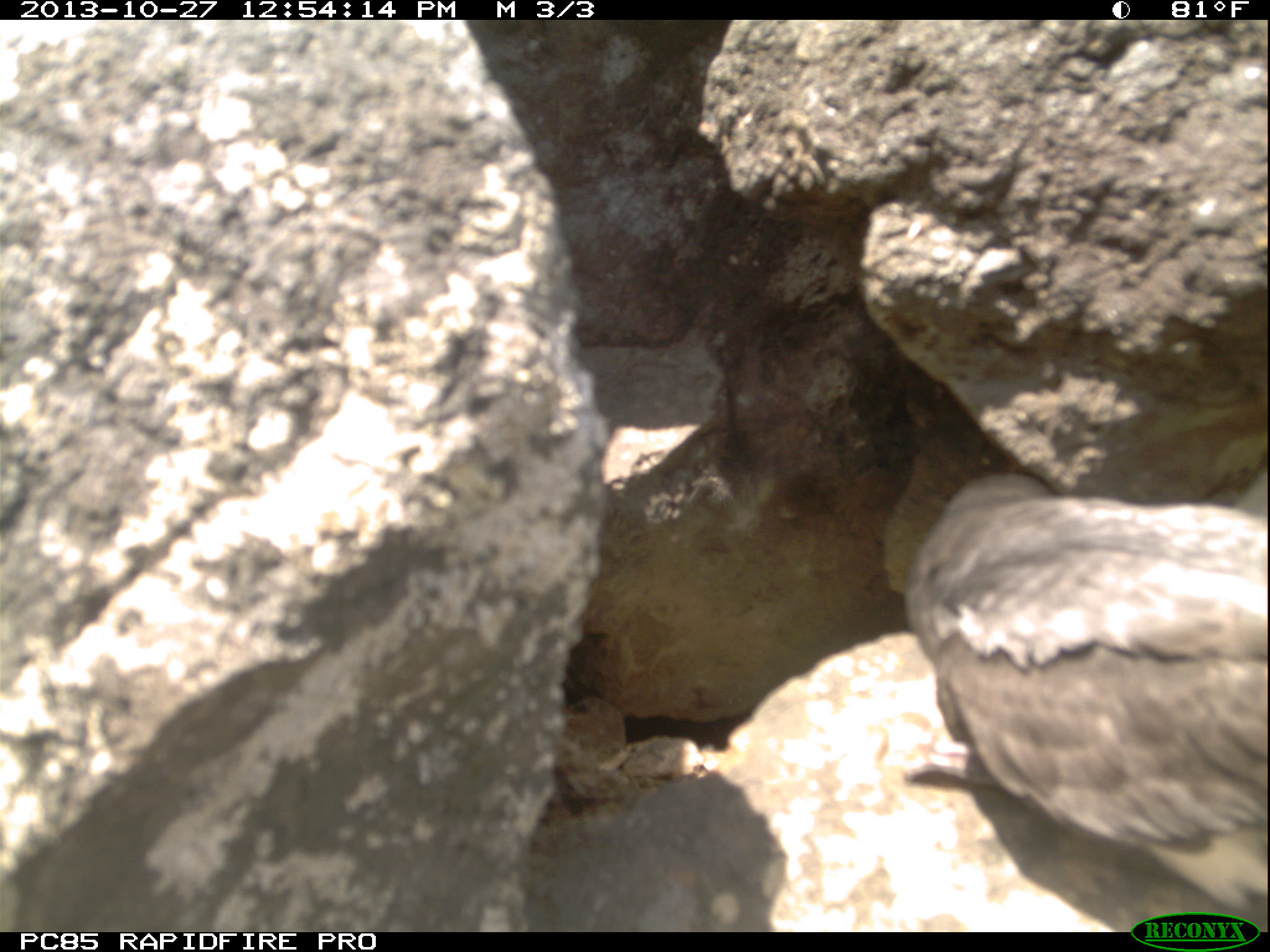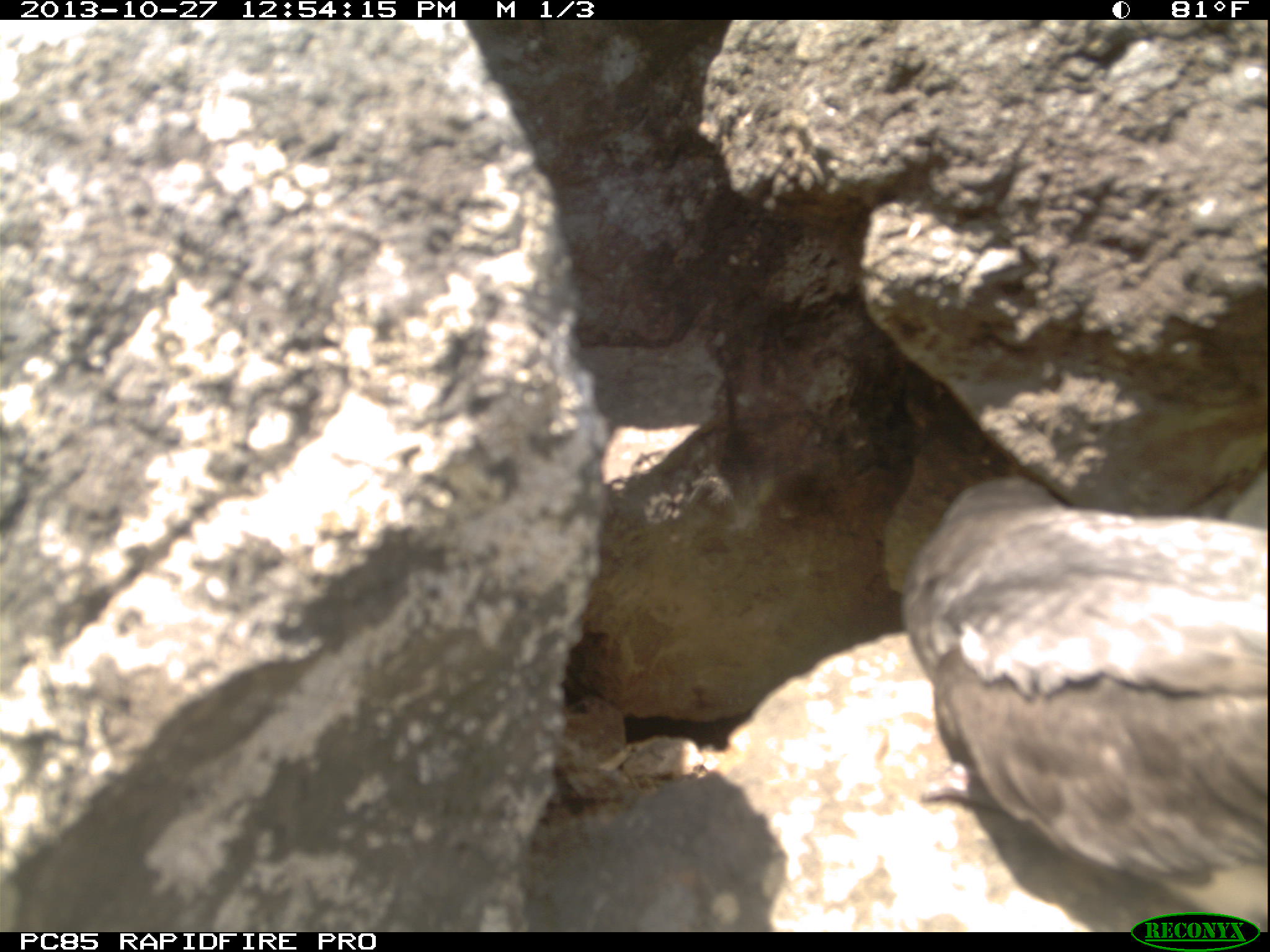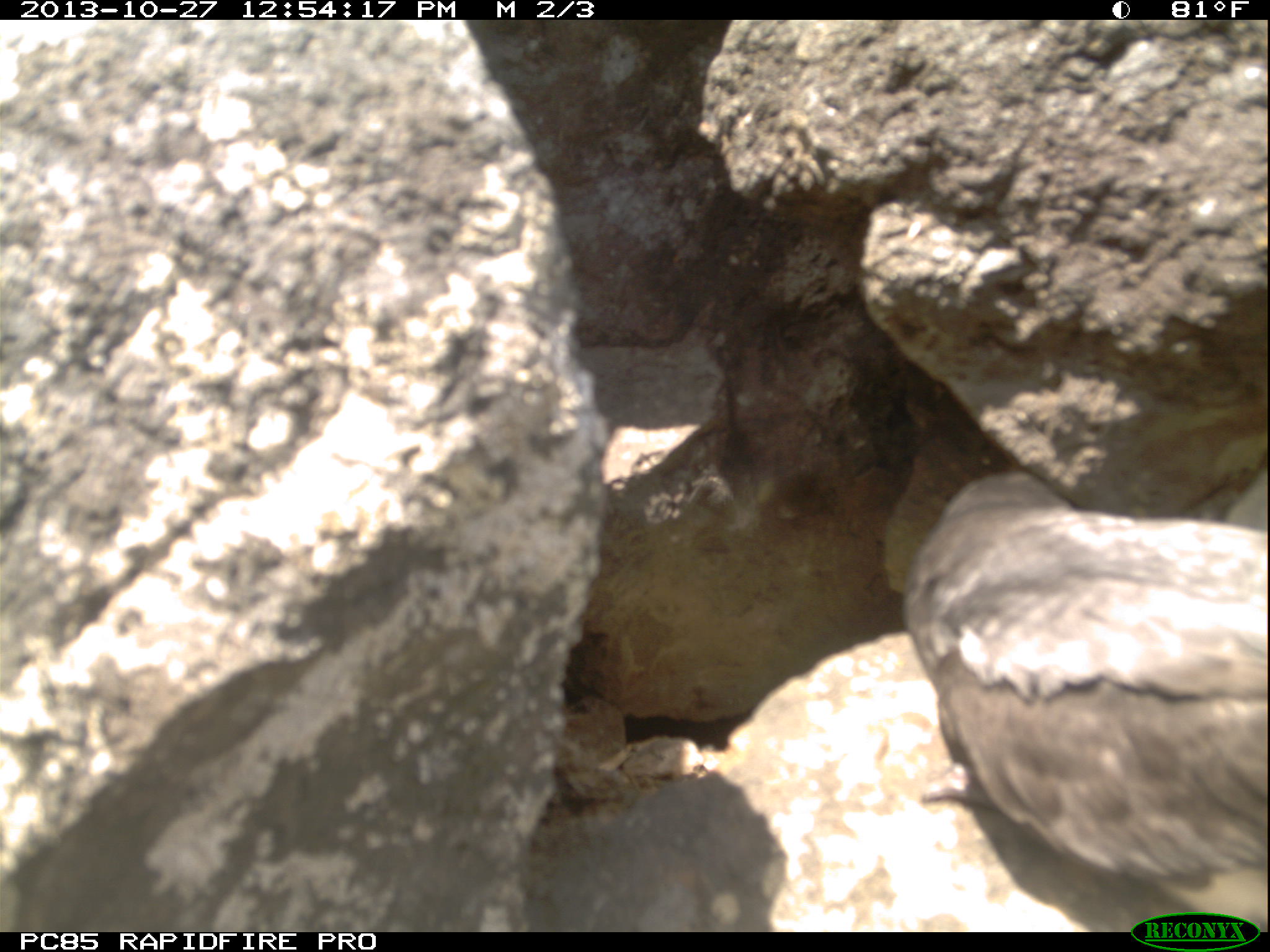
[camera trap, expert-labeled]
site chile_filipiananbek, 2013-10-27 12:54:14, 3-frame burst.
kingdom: Animalia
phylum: Chordata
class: Aves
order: Procellariiformes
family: Procellariidae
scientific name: Procellariidae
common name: petrel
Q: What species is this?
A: Petrel (Procellariidae).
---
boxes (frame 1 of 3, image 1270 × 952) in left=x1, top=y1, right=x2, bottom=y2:
petrel: left=886, top=478, right=1270, bottom=932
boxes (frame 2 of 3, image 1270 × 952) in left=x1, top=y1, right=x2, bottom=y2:
petrel: left=895, top=476, right=1268, bottom=927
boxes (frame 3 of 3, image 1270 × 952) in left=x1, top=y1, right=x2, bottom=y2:
petrel: left=892, top=450, right=1267, bottom=917